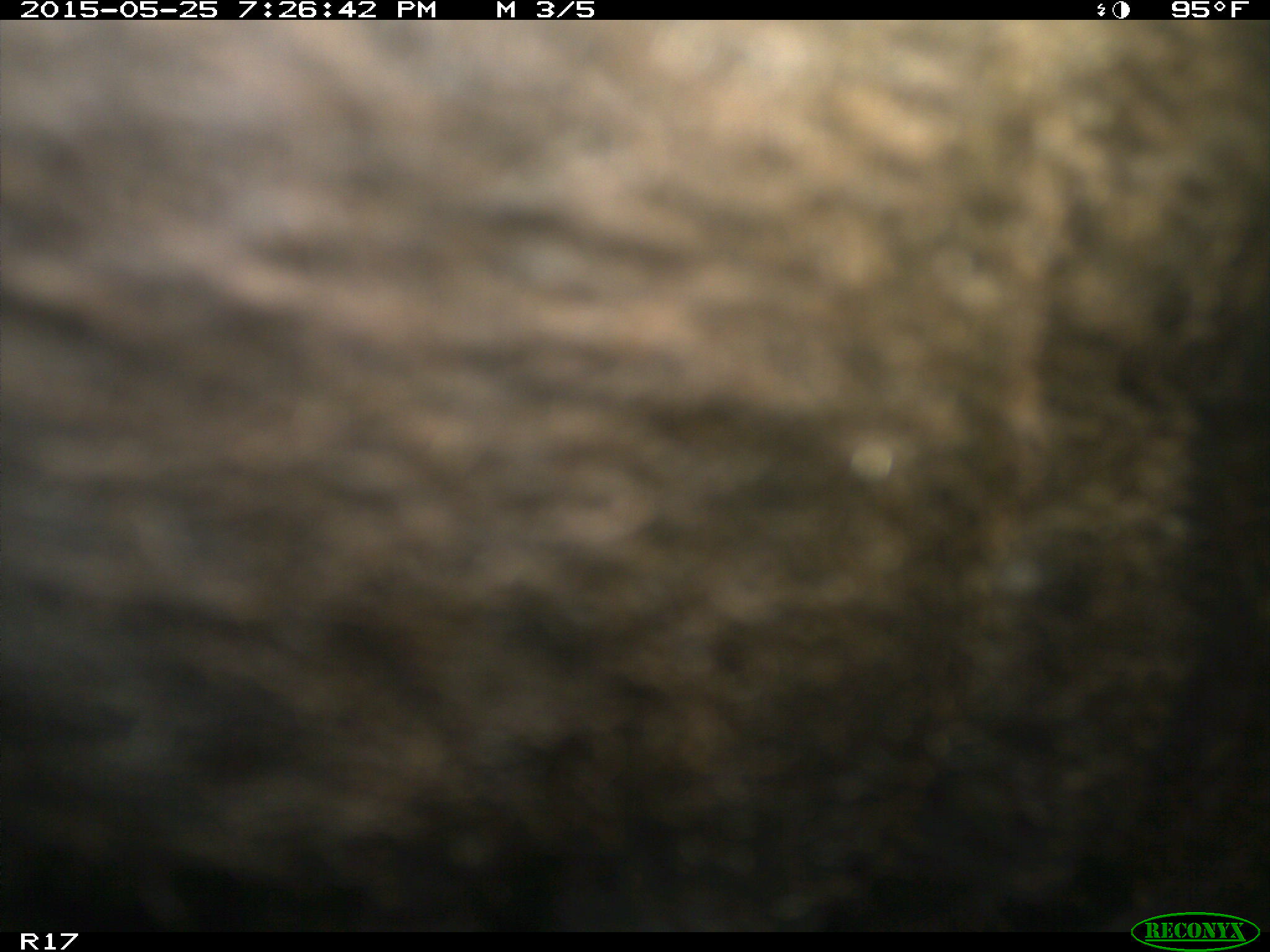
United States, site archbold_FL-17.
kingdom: Animalia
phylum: Chordata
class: Mammalia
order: Artiodactyla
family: Bovidae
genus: Bos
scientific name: Bos taurus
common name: domestic cow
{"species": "Bos taurus (domestic cow)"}